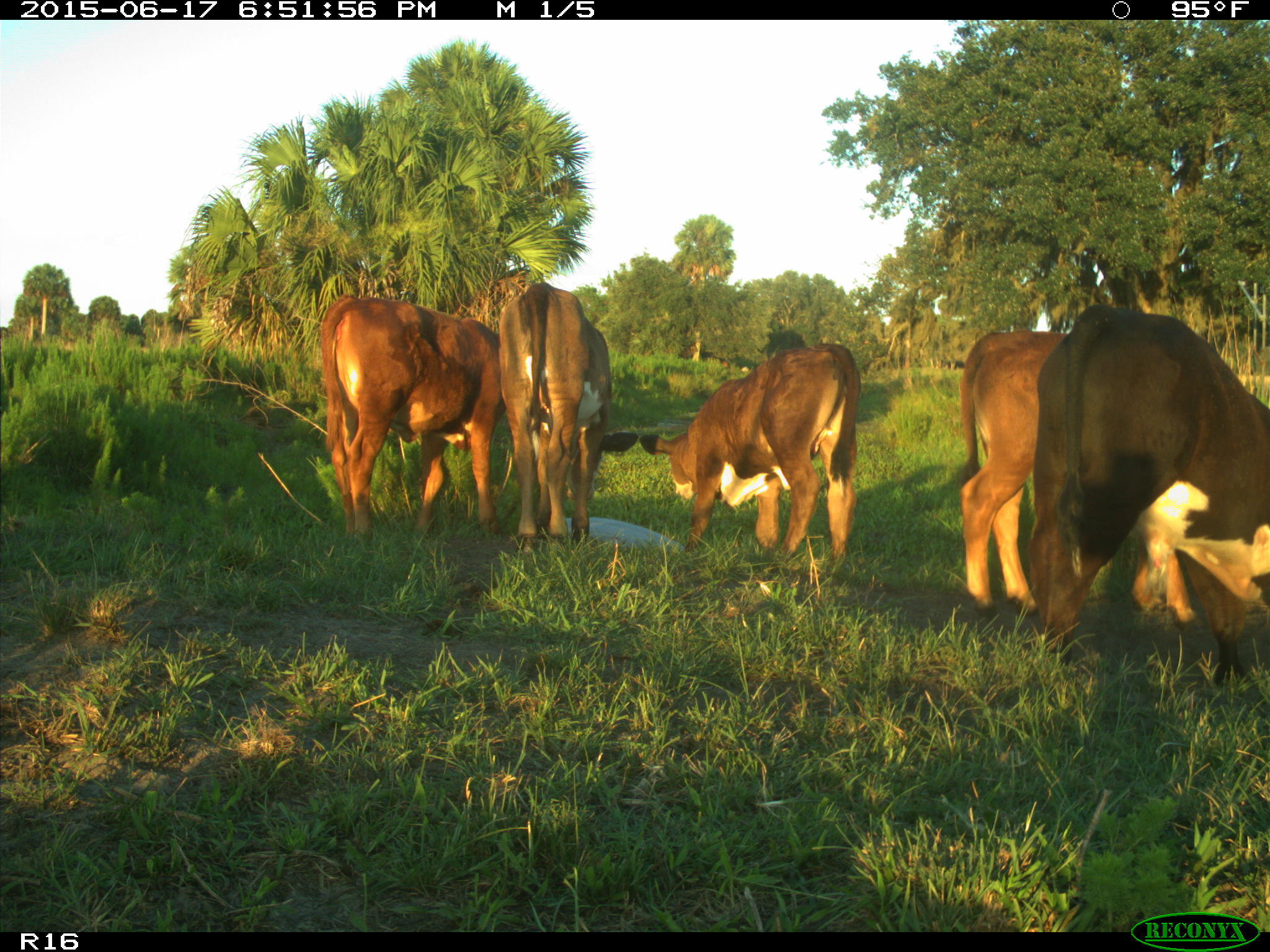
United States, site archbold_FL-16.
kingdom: Animalia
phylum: Chordata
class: Mammalia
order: Artiodactyla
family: Bovidae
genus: Bos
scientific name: Bos taurus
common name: domestic cow